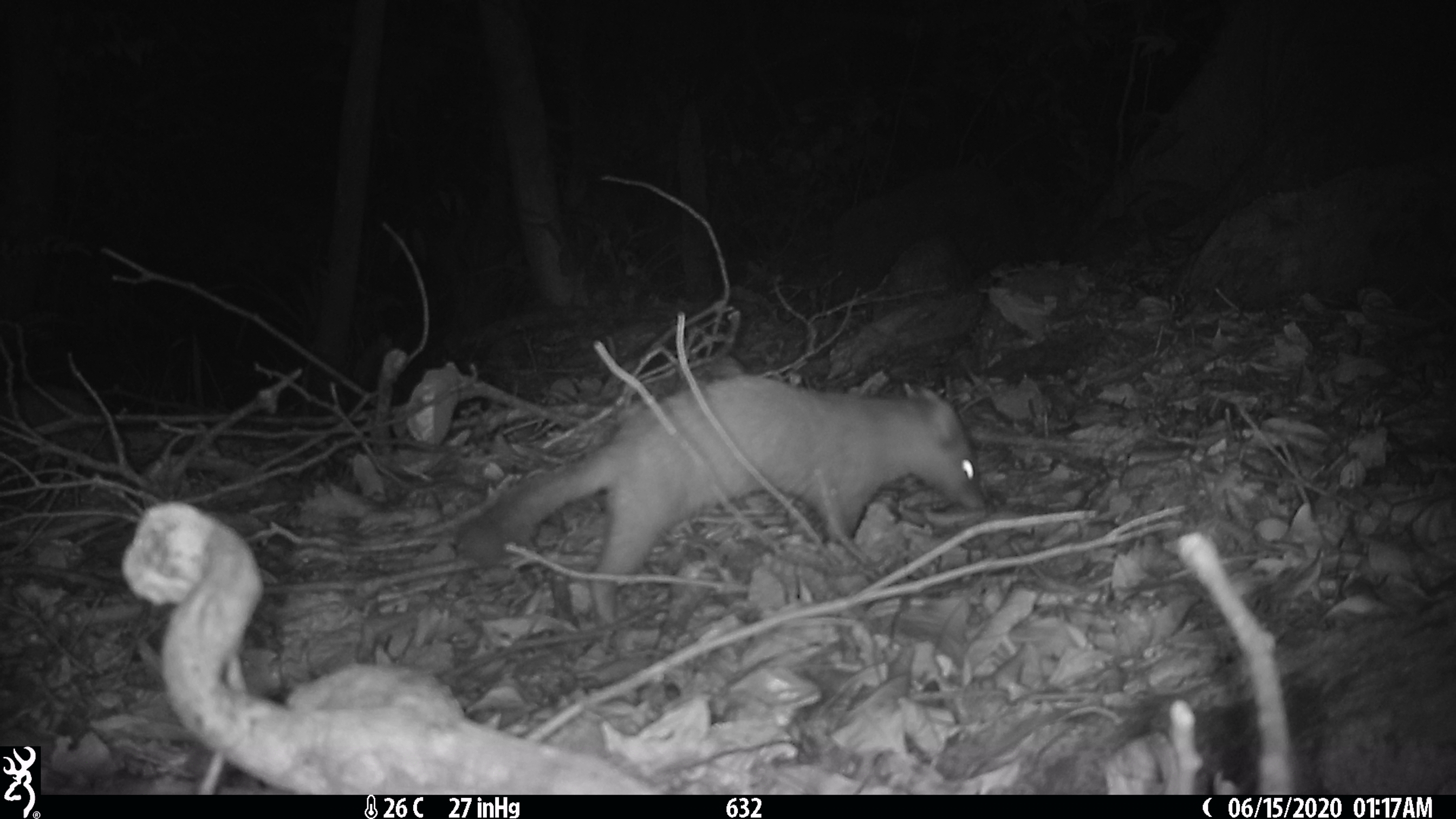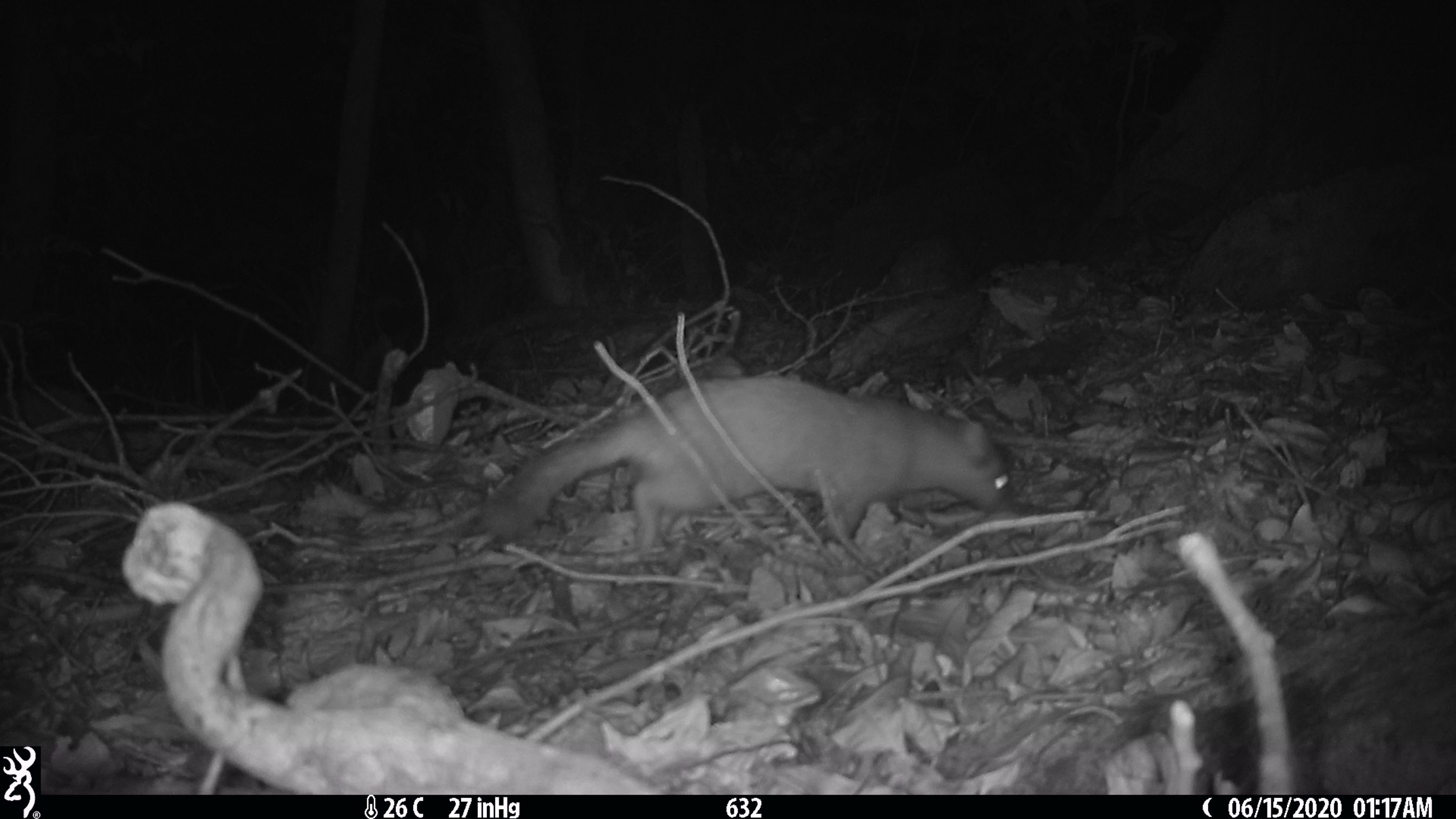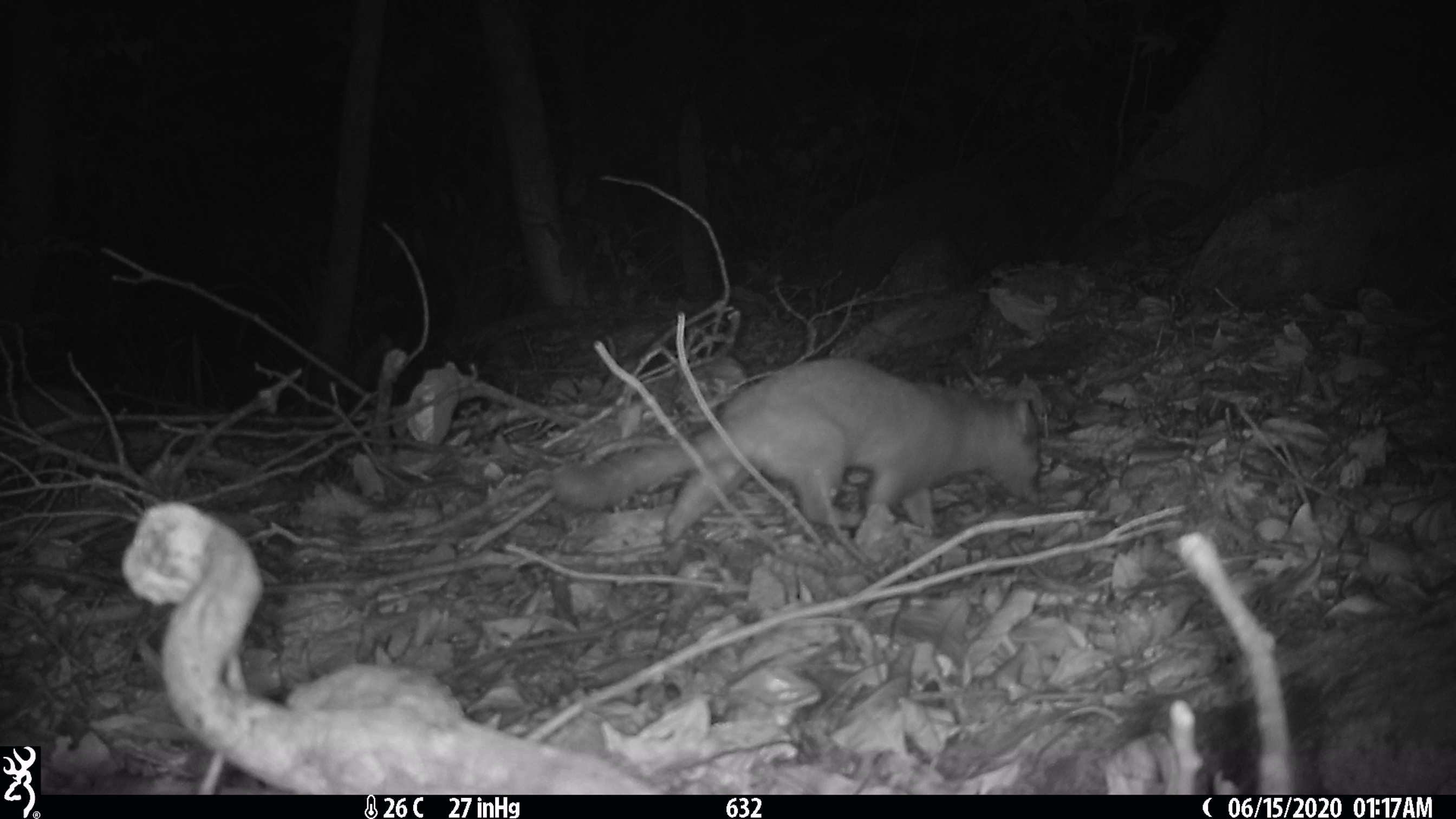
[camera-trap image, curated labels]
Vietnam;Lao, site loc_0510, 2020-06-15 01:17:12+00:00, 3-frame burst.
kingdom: Animalia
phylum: Chordata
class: Mammalia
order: Carnivora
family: Mustelidae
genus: Melogale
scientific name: Melogale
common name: ferret badger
Ferret badger (Melogale). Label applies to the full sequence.